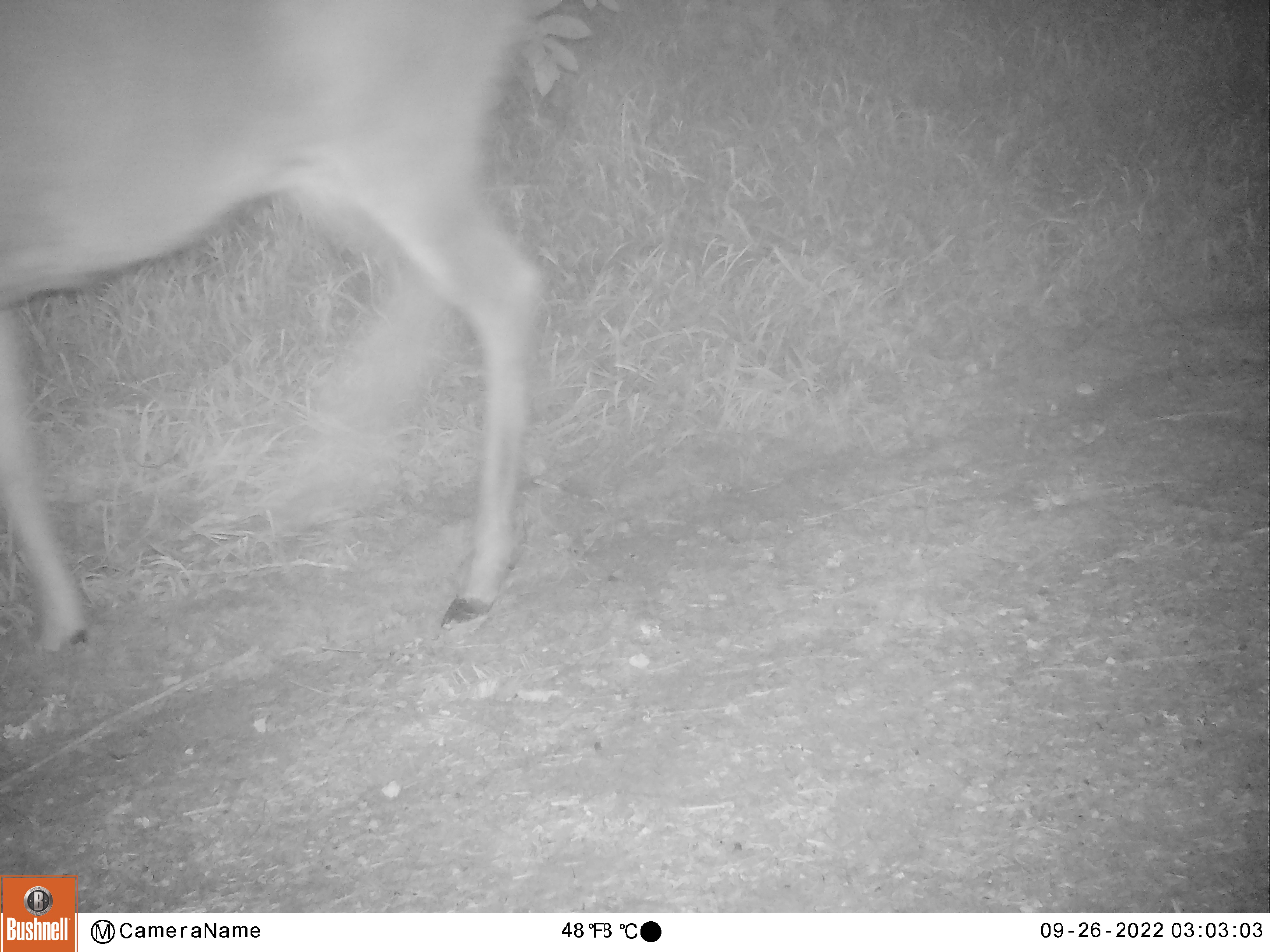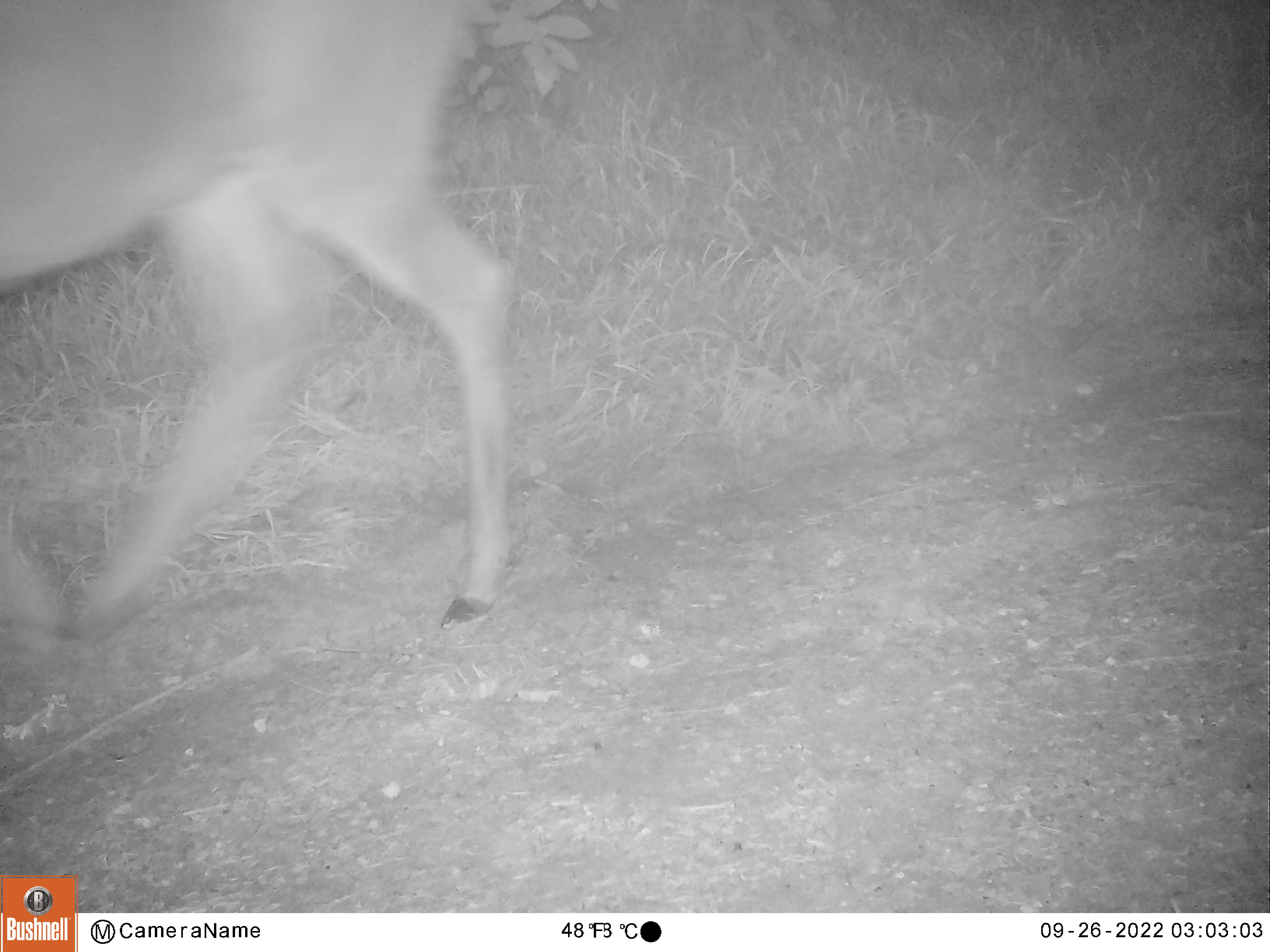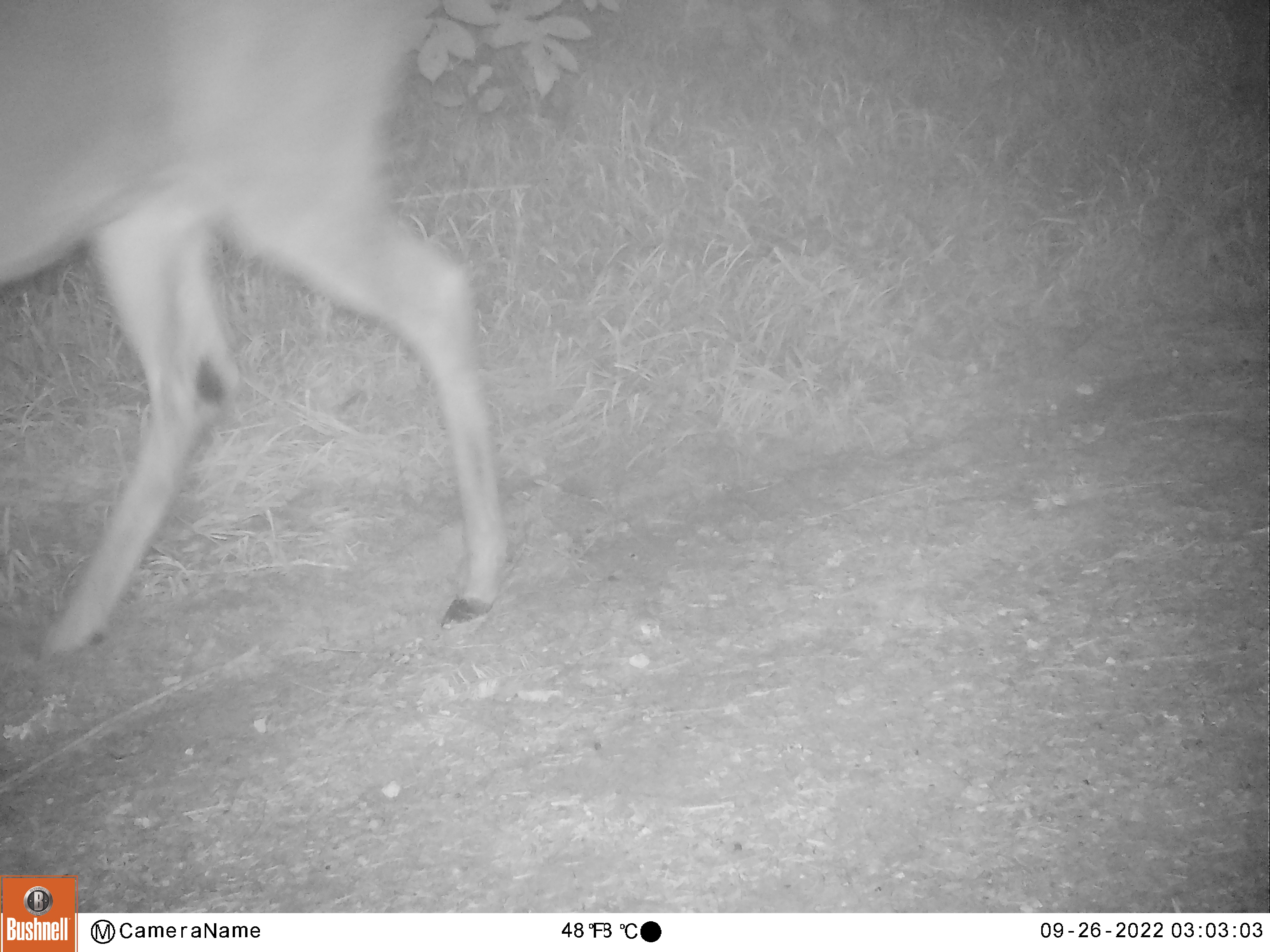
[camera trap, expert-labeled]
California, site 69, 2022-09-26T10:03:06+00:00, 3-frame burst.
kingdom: Animalia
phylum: Chordata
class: Mammalia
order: Artiodactyla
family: Cervidae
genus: Odocoileus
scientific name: Odocoileus hemionus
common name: mule deer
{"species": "mule deer (Odocoileus hemionus)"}